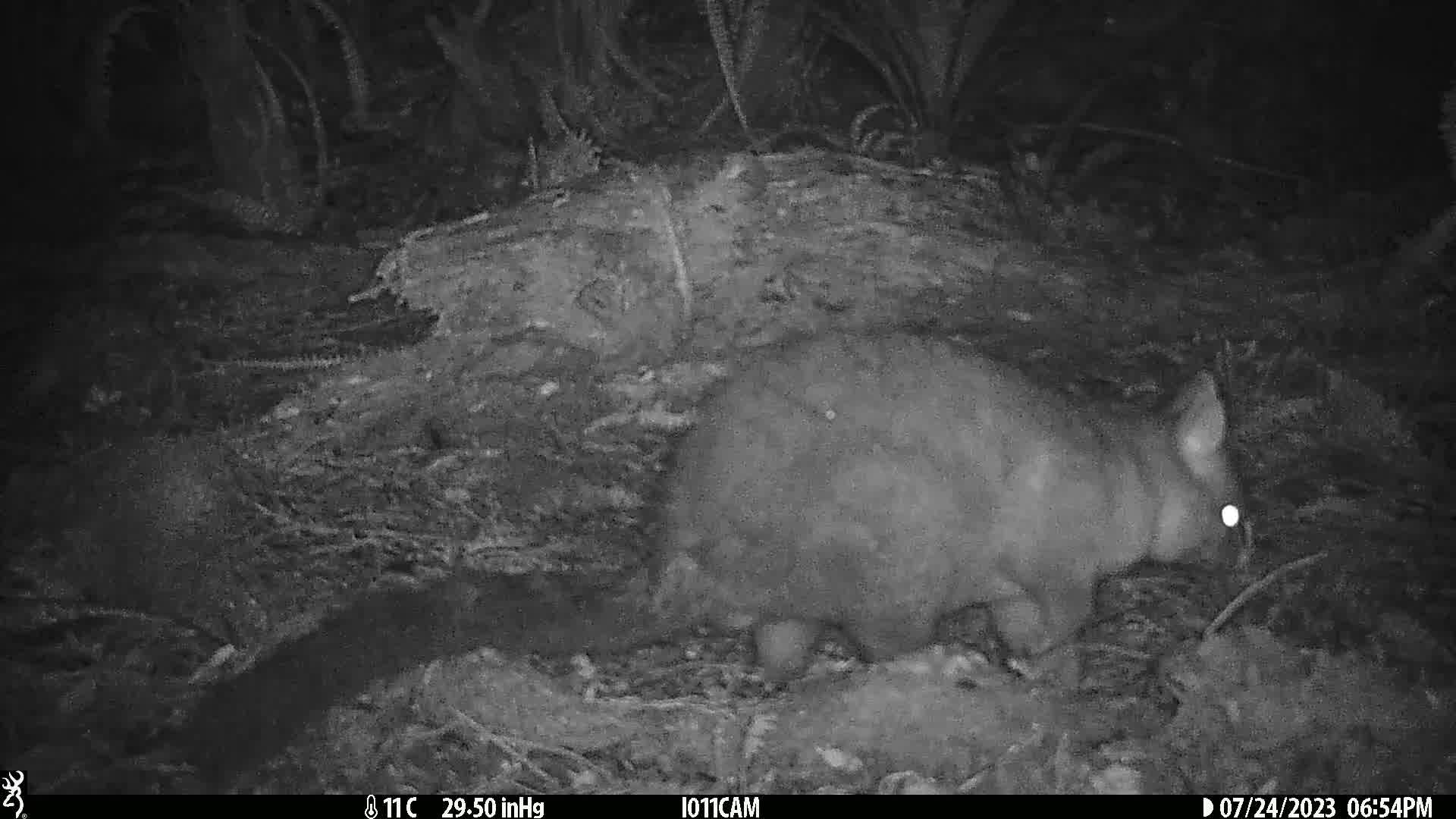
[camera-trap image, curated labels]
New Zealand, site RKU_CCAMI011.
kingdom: Animalia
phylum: Chordata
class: Mammalia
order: Diprotodontia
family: Phalangeridae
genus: Trichosurus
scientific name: Trichosurus vulpecula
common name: common brushtail possum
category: possum